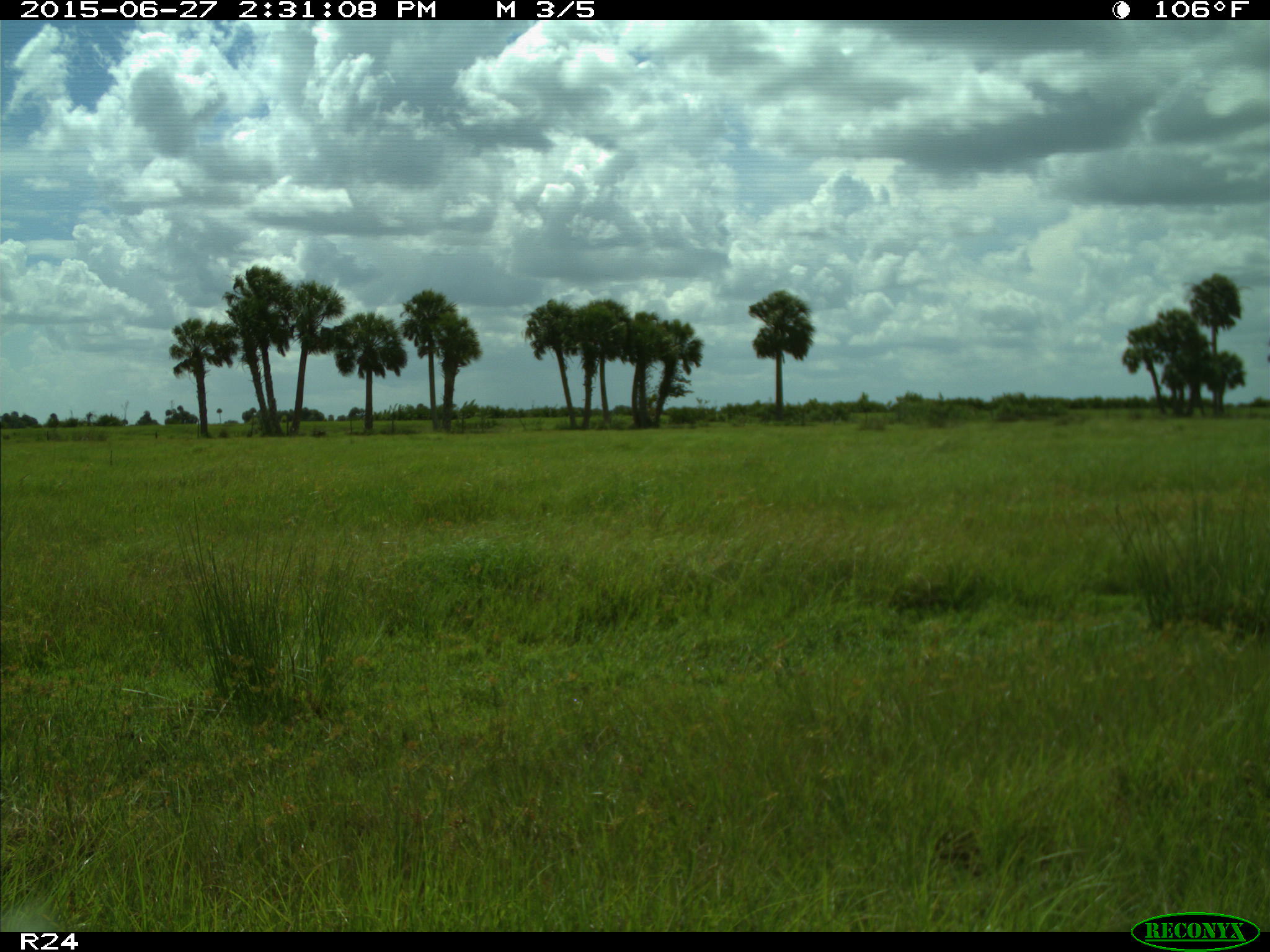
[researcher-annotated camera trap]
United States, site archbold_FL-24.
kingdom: Animalia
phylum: Chordata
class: Mammalia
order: Artiodactyla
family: Bovidae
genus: Bos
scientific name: Bos taurus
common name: domestic cow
Bos taurus (domestic cow).